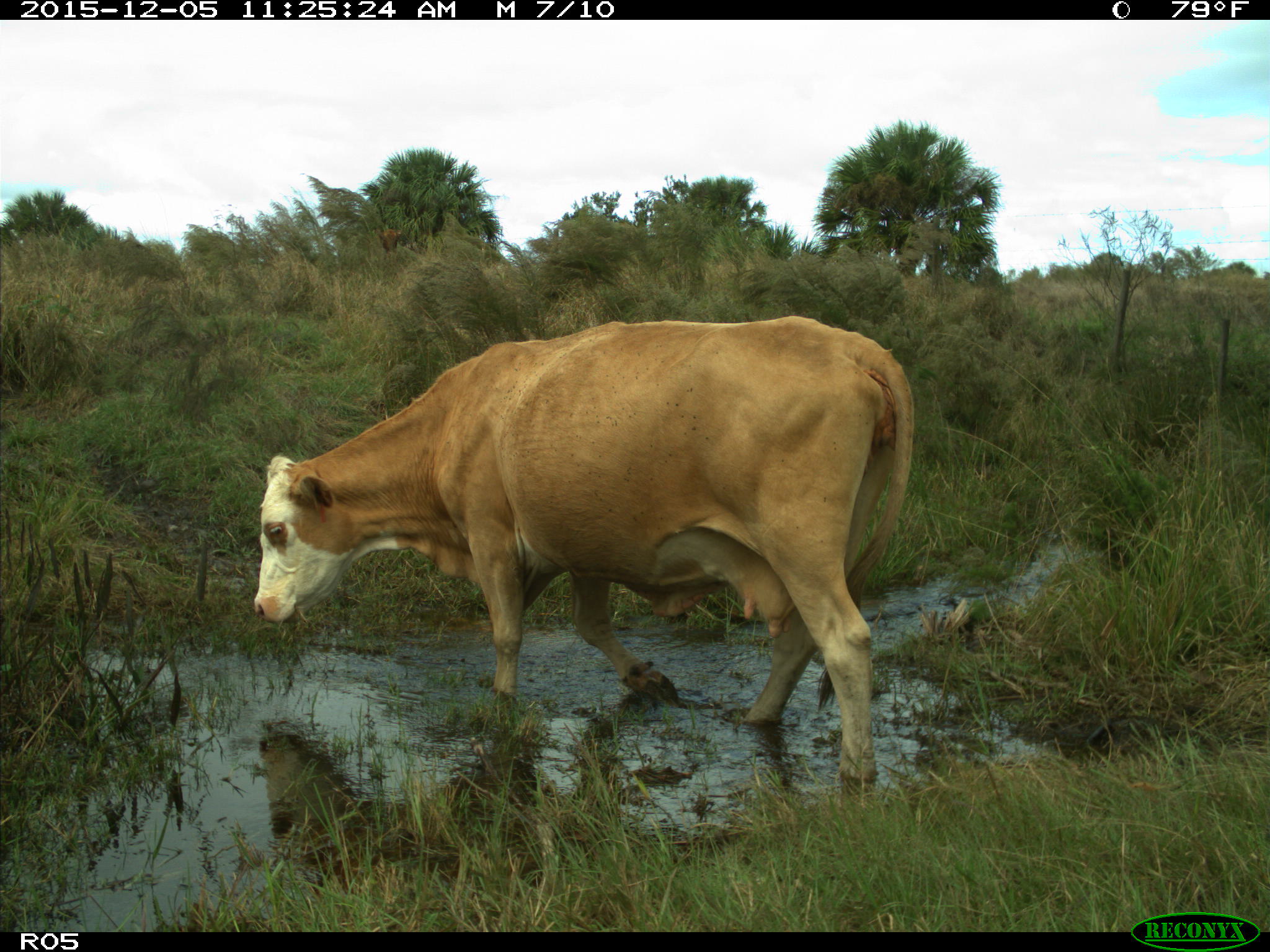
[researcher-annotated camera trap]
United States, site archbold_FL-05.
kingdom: Animalia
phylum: Chordata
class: Mammalia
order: Artiodactyla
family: Bovidae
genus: Bos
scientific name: Bos taurus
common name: domestic cow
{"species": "Bos taurus (domestic cow)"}